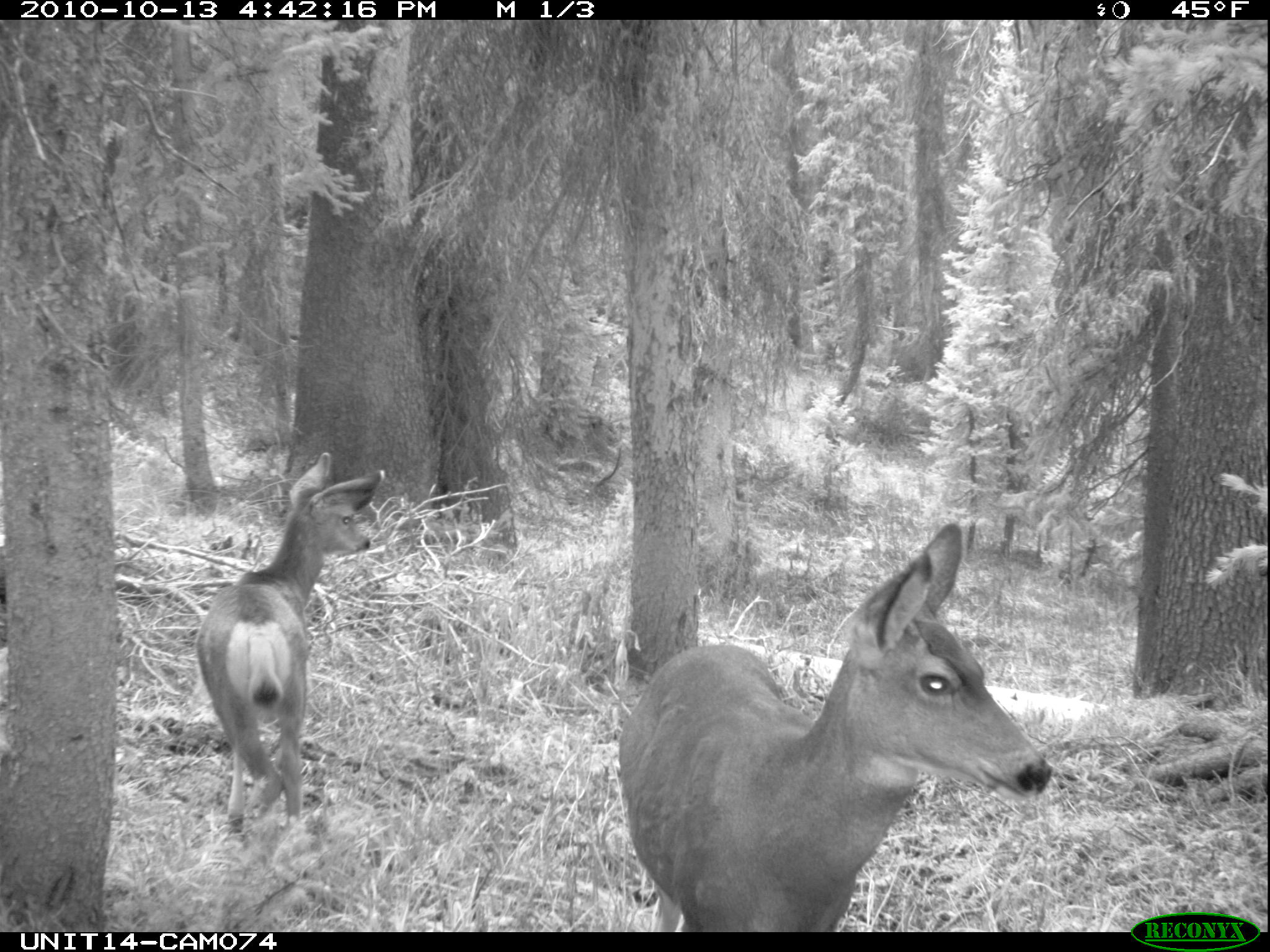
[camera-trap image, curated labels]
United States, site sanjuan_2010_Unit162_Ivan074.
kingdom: Animalia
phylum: Chordata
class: Mammalia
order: Artiodactyla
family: Cervidae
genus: Odocoileus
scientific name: Odocoileus hemionus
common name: mule deer